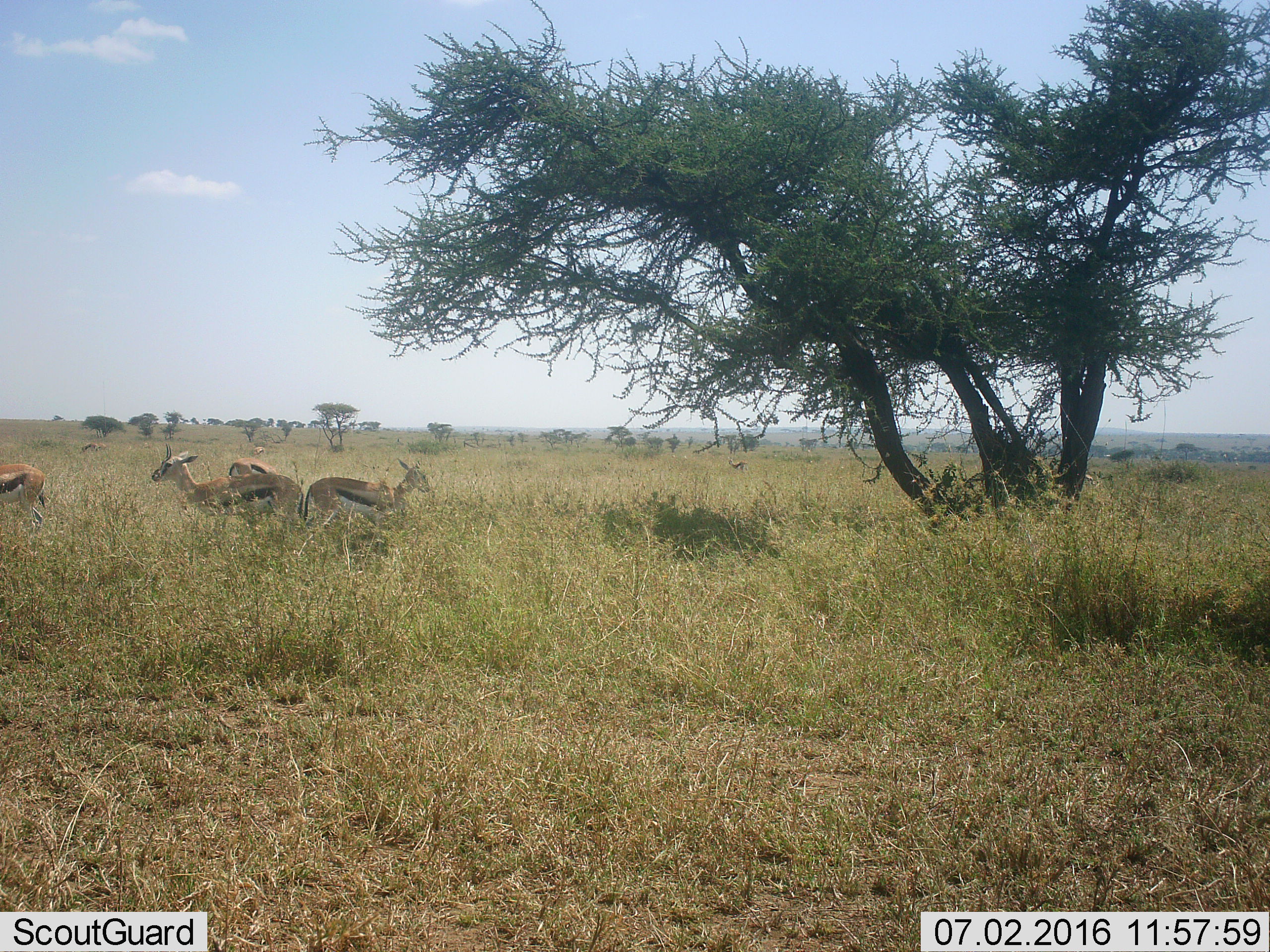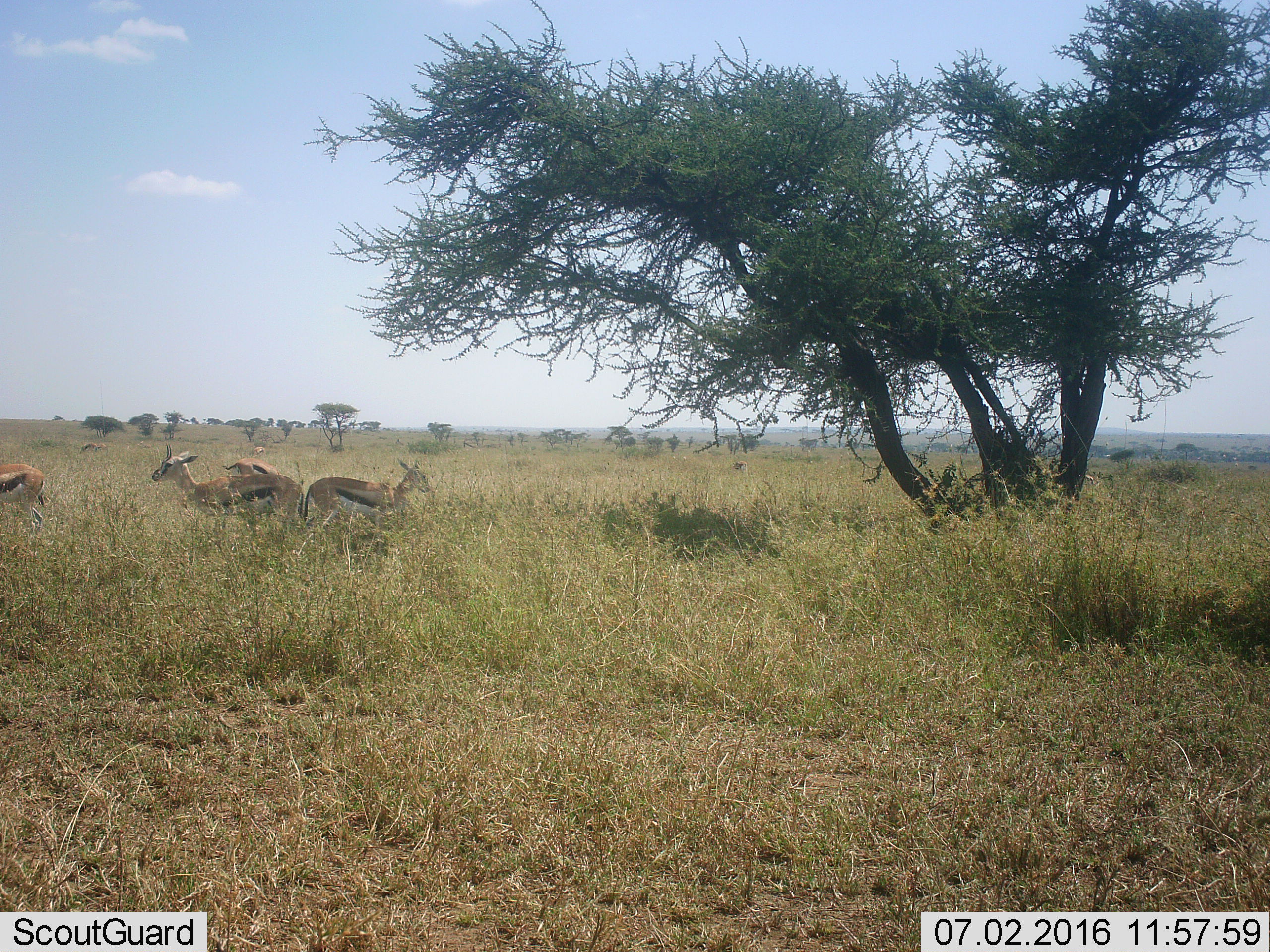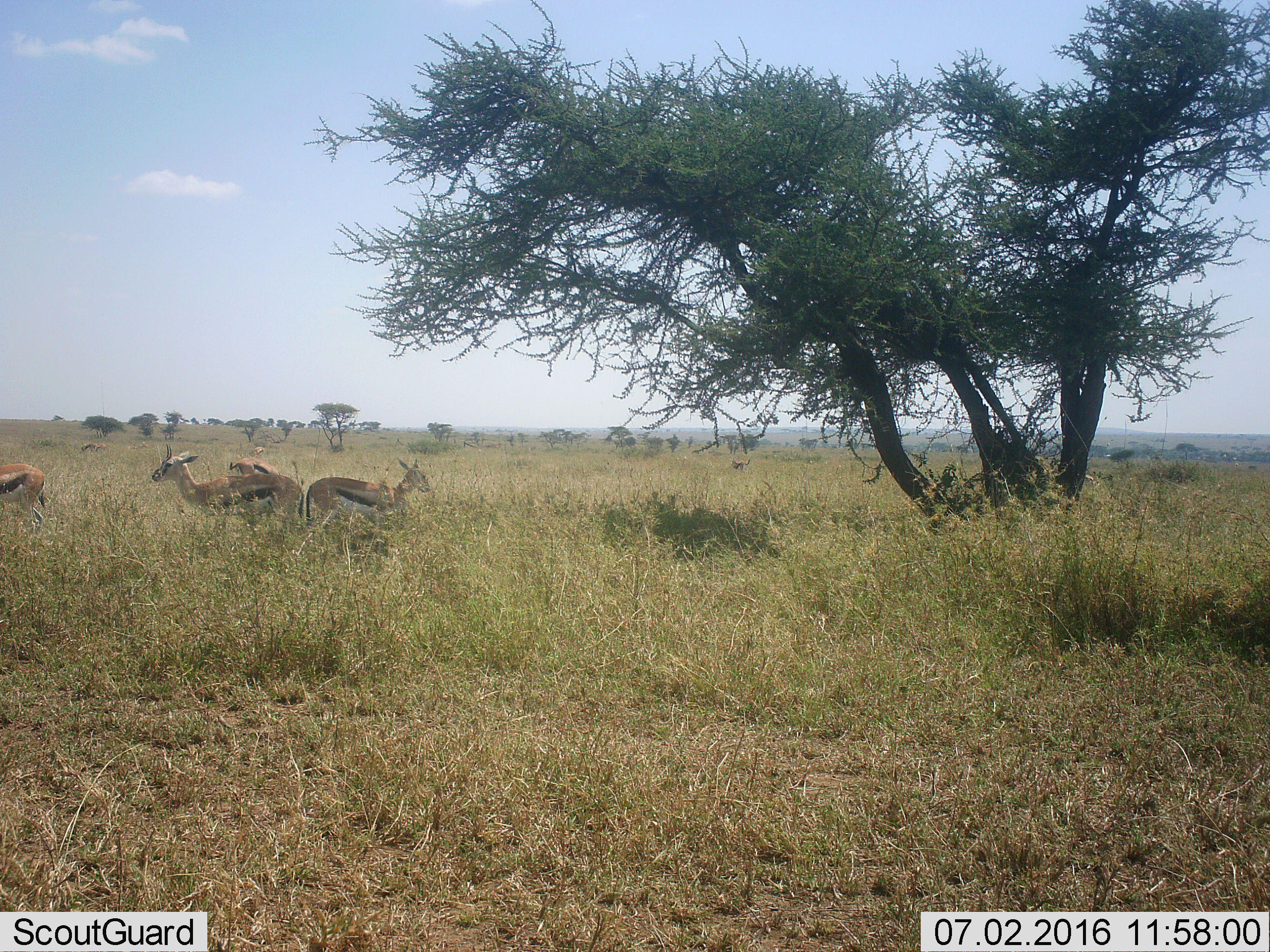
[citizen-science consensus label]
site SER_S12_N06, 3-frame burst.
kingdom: Animalia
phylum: Chordata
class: Mammalia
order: Artiodactyla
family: Bovidae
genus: Eudorcas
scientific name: Eudorcas thomsonii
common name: thomson's gazelle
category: gazellethomsons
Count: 5.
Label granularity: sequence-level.